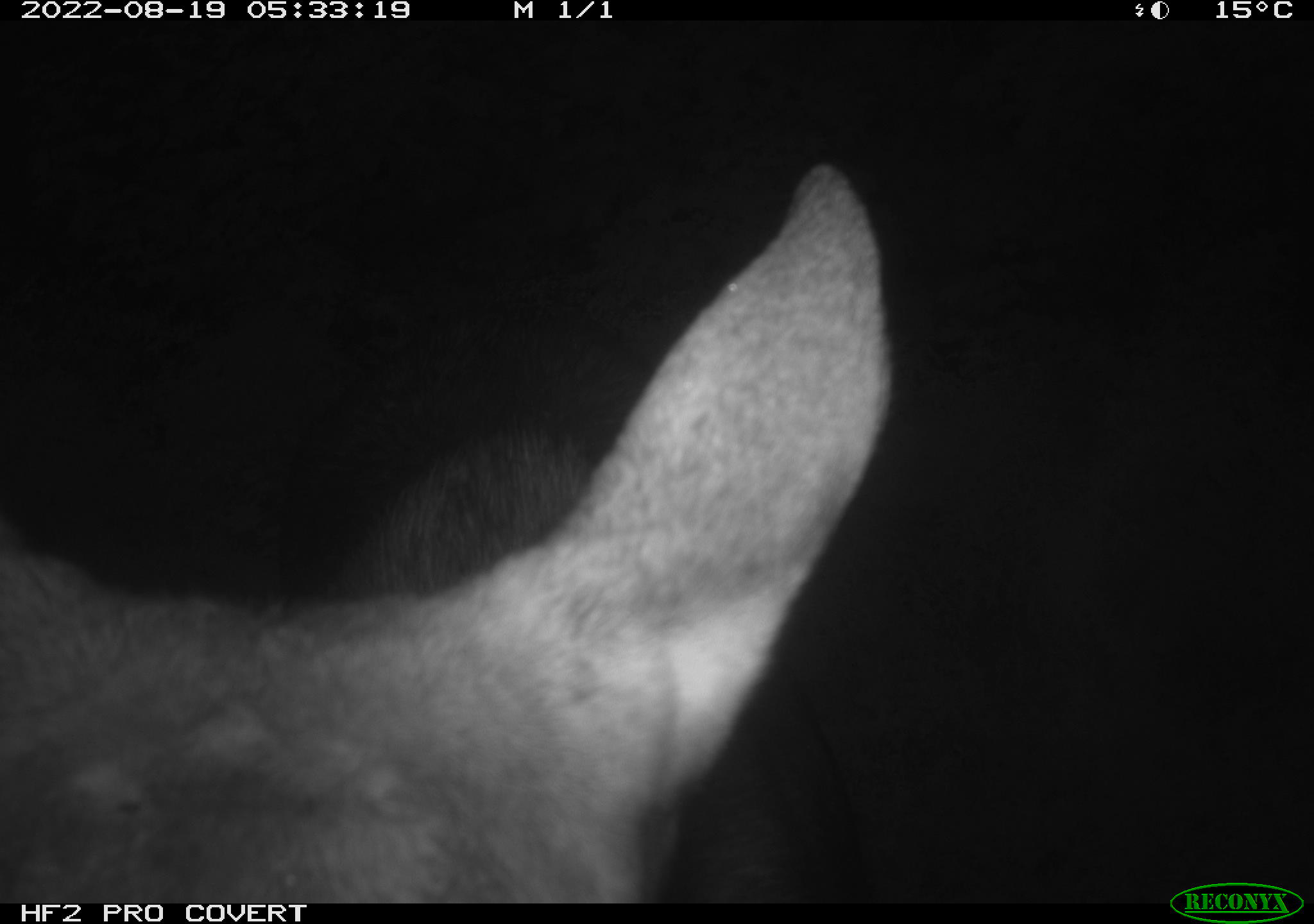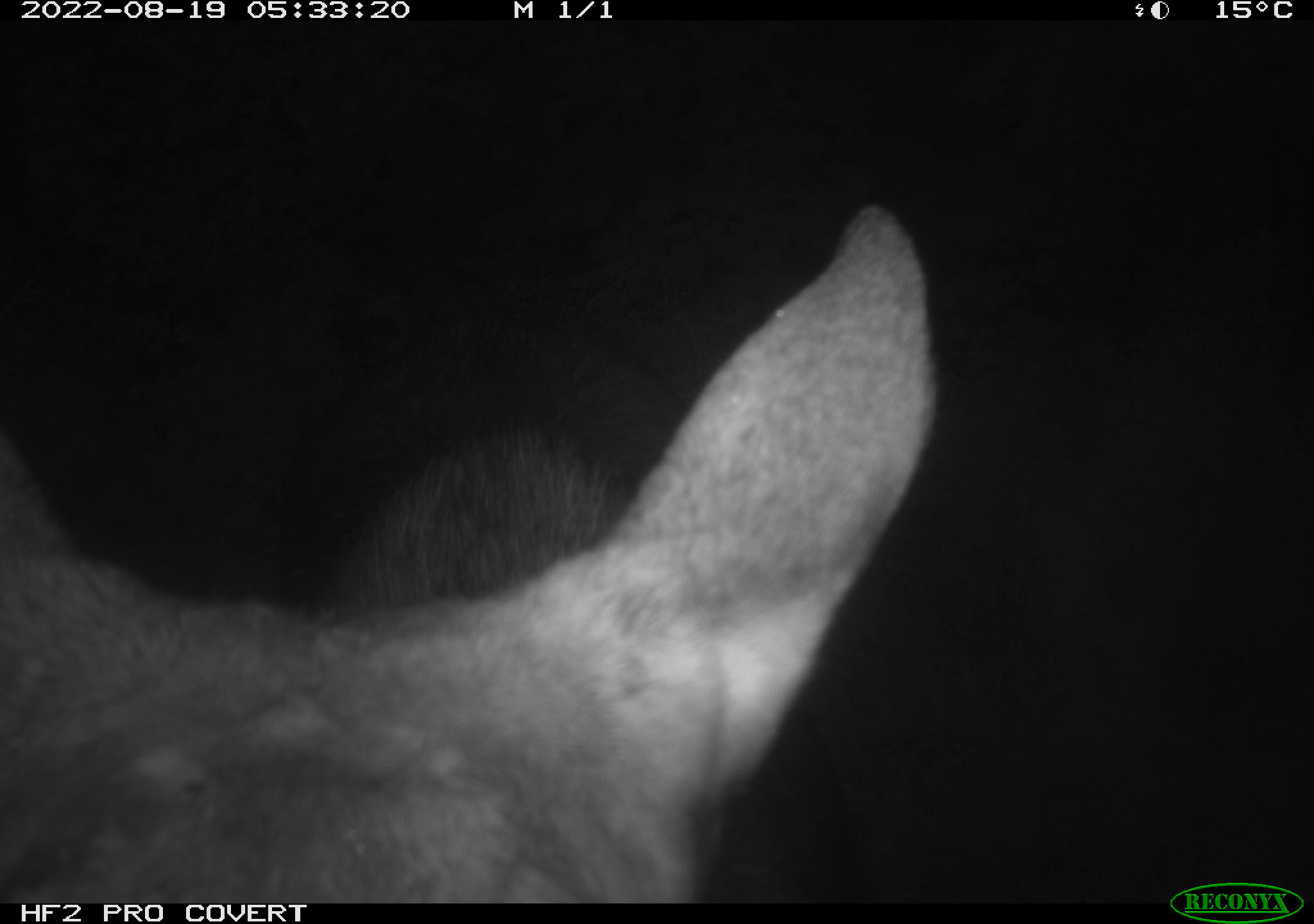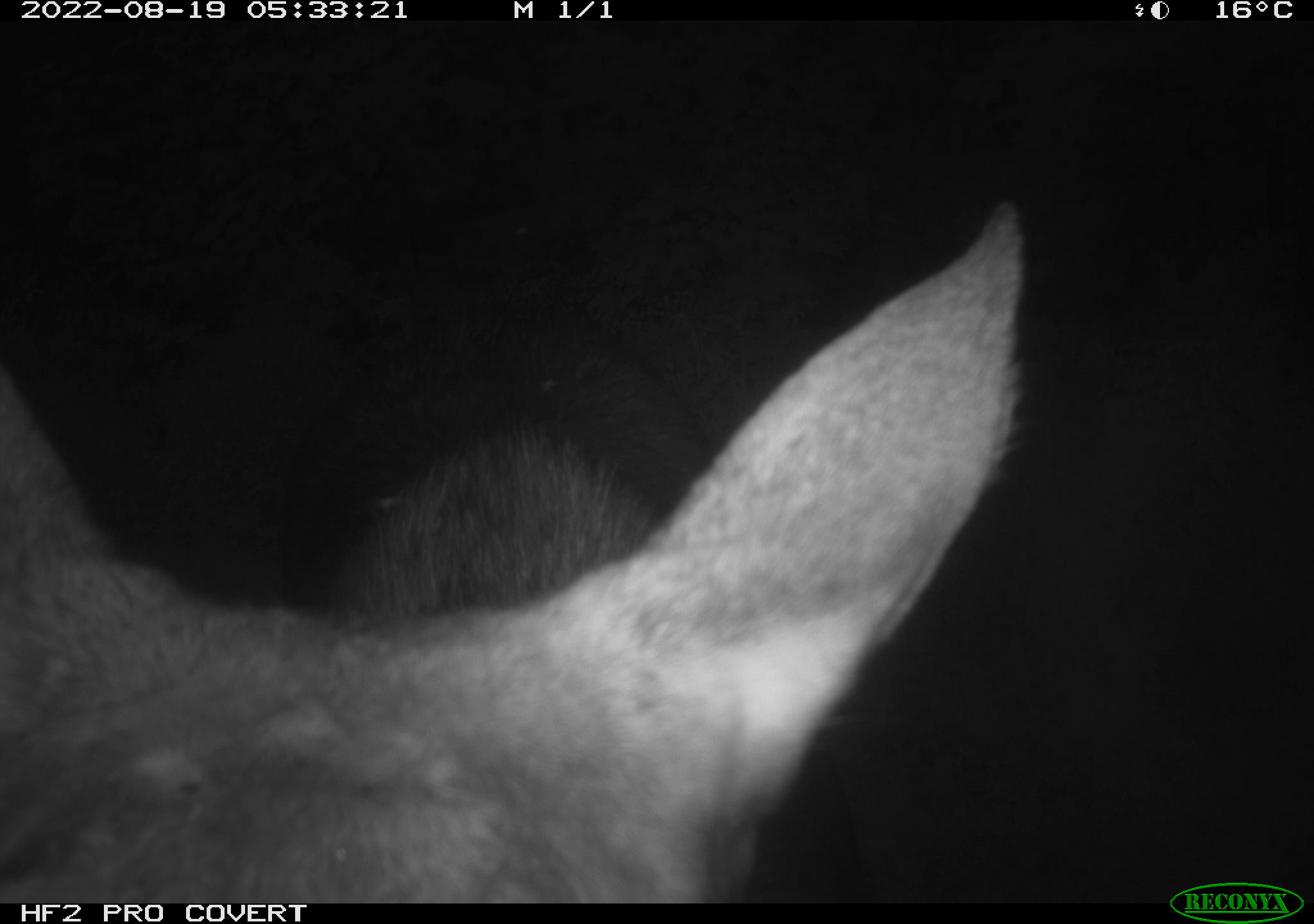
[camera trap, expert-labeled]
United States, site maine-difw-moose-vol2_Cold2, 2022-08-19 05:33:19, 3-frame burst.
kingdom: Animalia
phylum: Chordata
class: Mammalia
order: Artiodactyla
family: Cervidae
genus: Alces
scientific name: Alces alces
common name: moose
Moose (Alces alces).